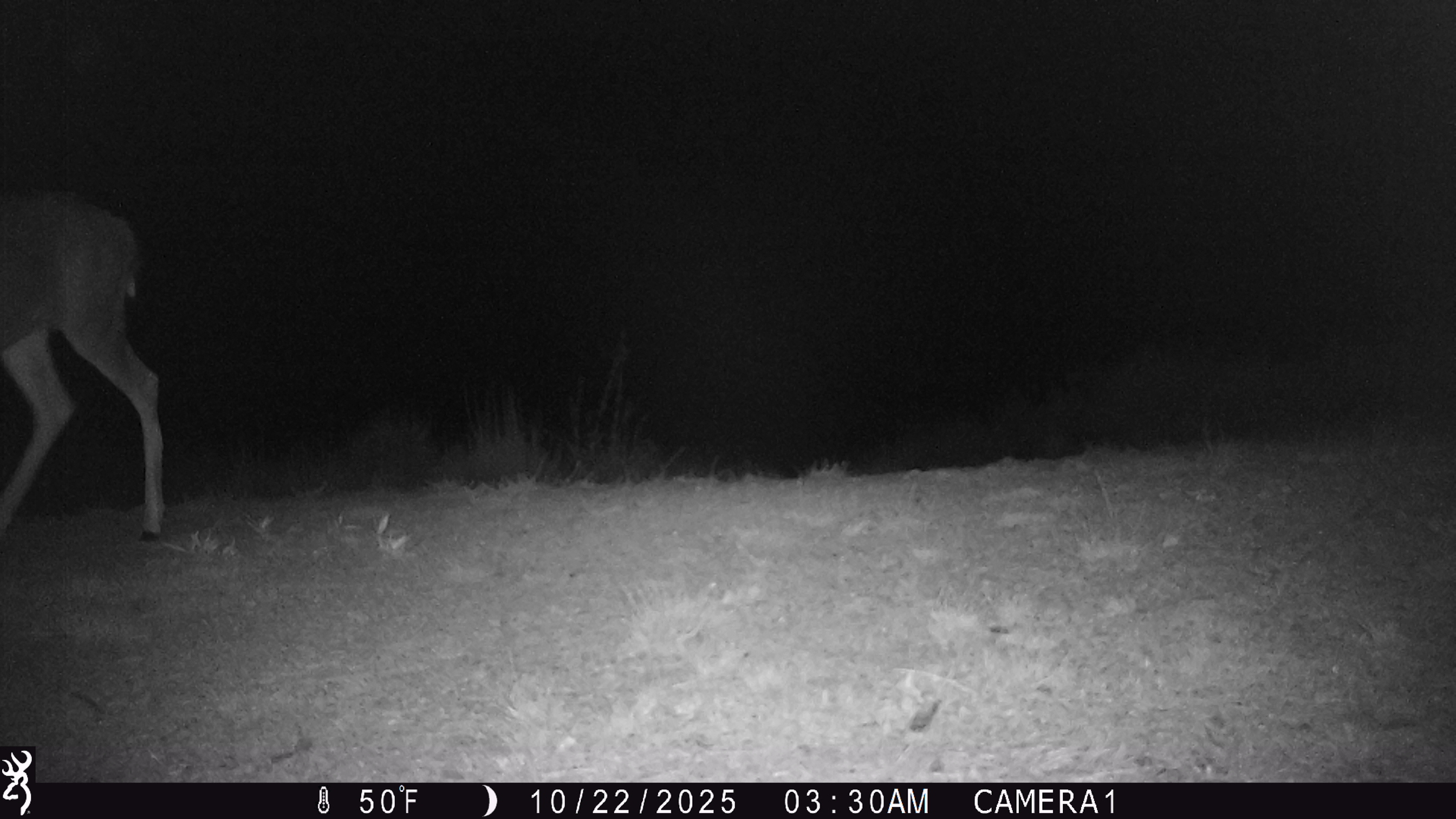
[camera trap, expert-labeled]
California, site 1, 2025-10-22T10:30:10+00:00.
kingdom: Animalia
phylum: Chordata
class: Mammalia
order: Artiodactyla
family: Cervidae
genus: Odocoileus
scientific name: Odocoileus hemionus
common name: mule deer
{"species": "mule deer (Odocoileus hemionus)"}